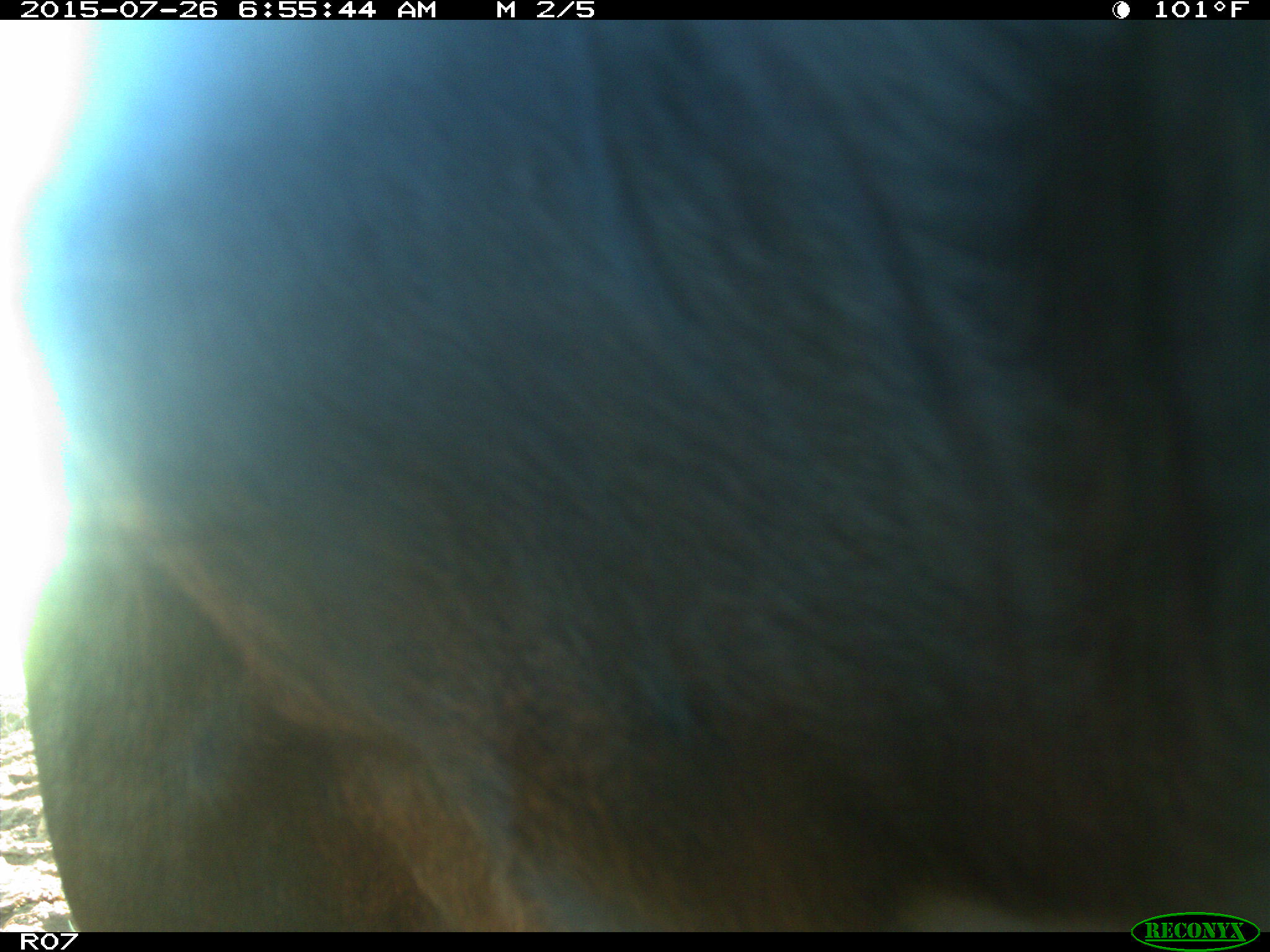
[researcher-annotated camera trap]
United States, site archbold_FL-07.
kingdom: Animalia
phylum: Chordata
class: Mammalia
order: Artiodactyla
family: Bovidae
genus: Bos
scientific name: Bos taurus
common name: domestic cow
Bos taurus (domestic cow).